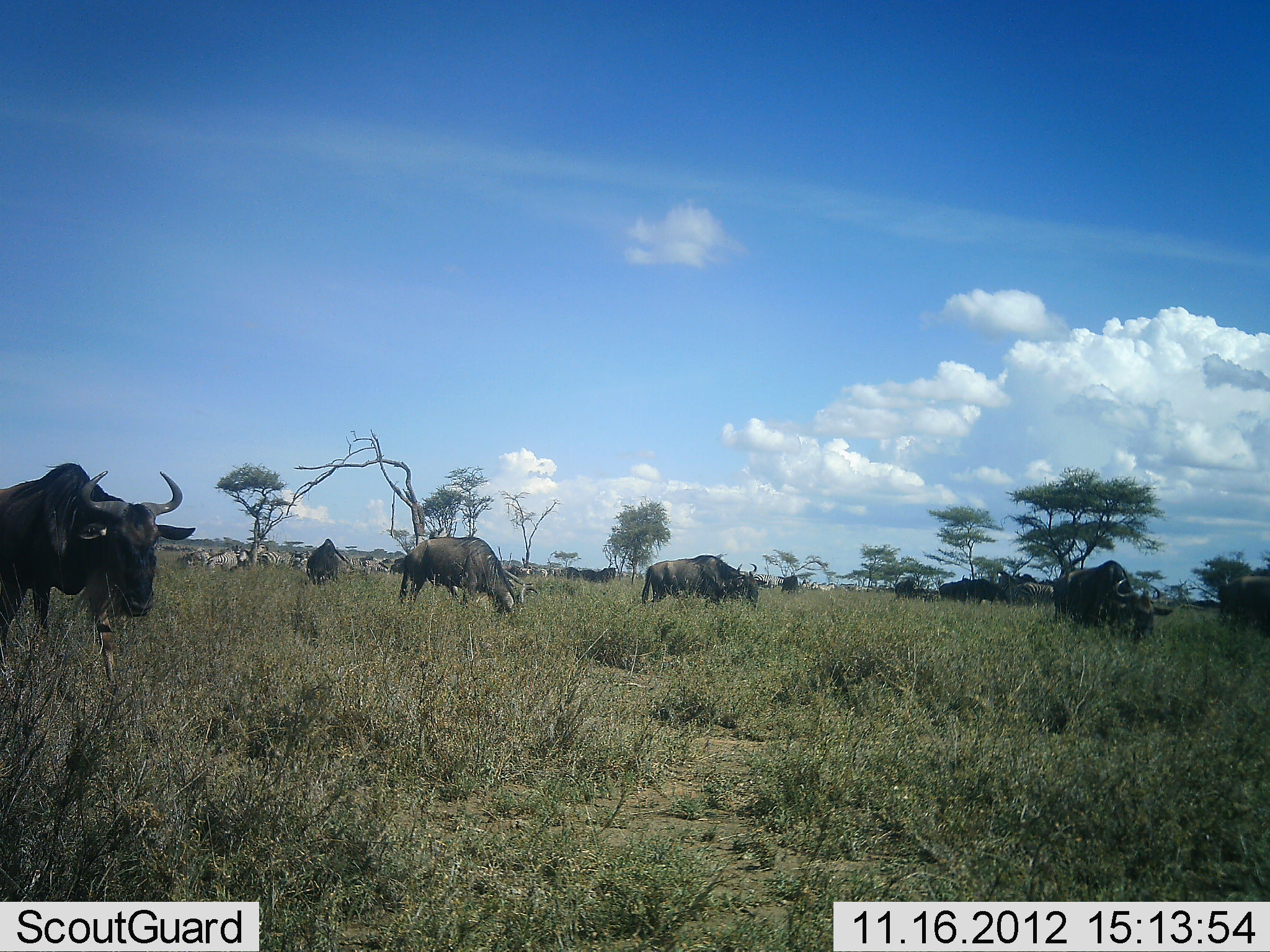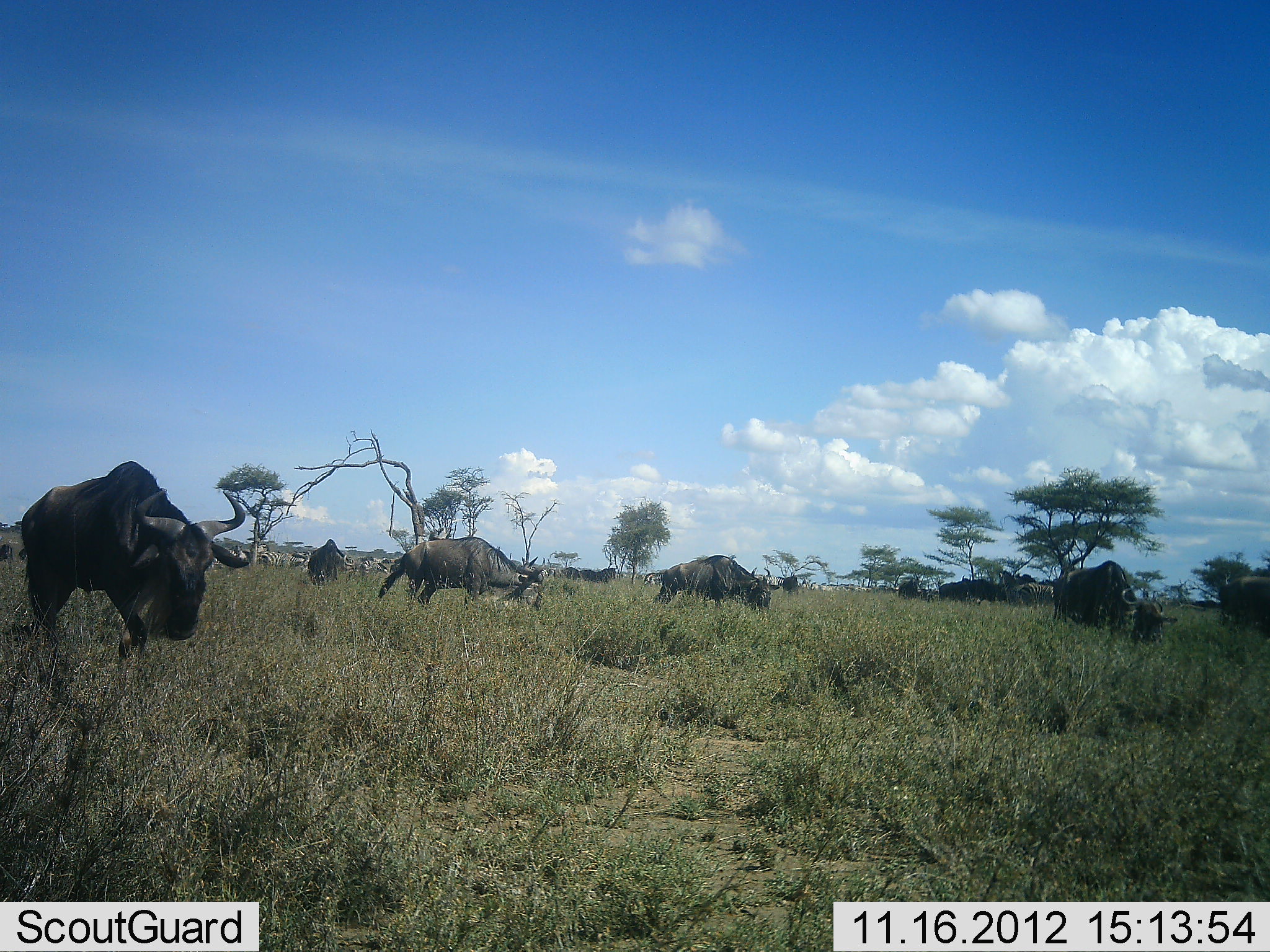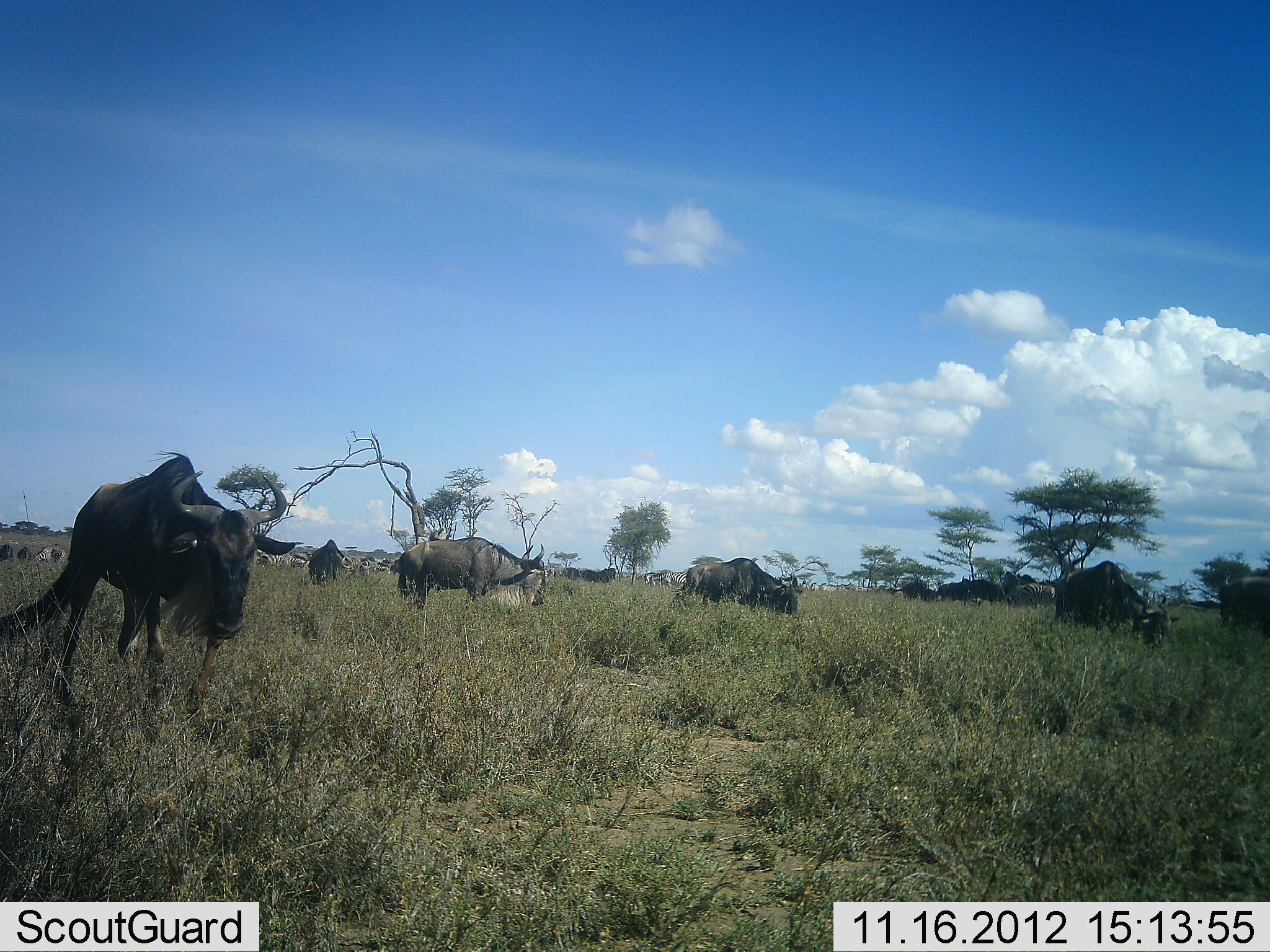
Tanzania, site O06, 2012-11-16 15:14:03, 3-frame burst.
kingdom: Animalia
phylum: Chordata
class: Mammalia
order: Artiodactyla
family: Bovidae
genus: Connochaetes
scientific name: Connochaetes taurinus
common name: blue wildebeest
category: wildebeest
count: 11-50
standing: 23%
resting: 8%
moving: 69%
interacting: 8%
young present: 8%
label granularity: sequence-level